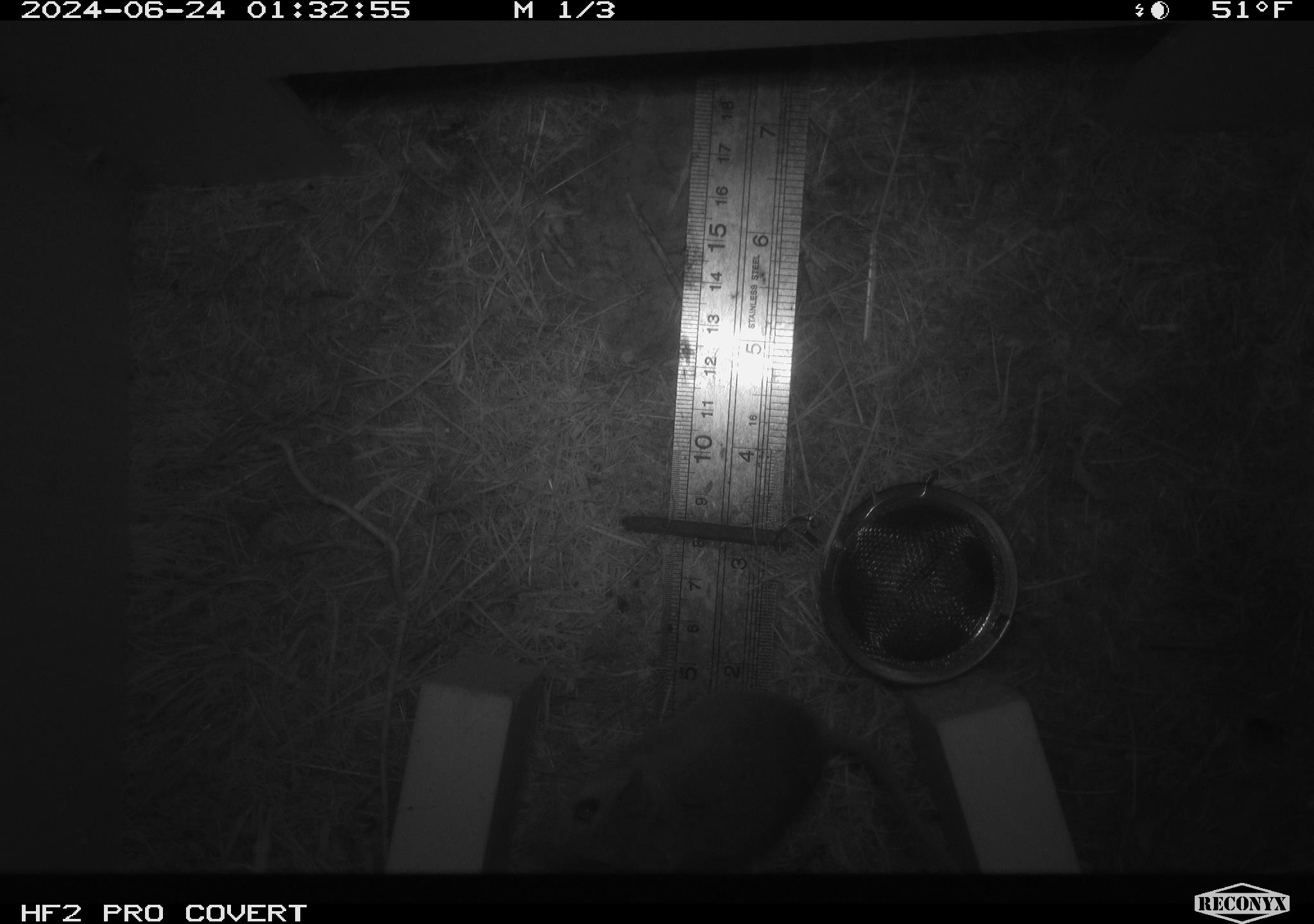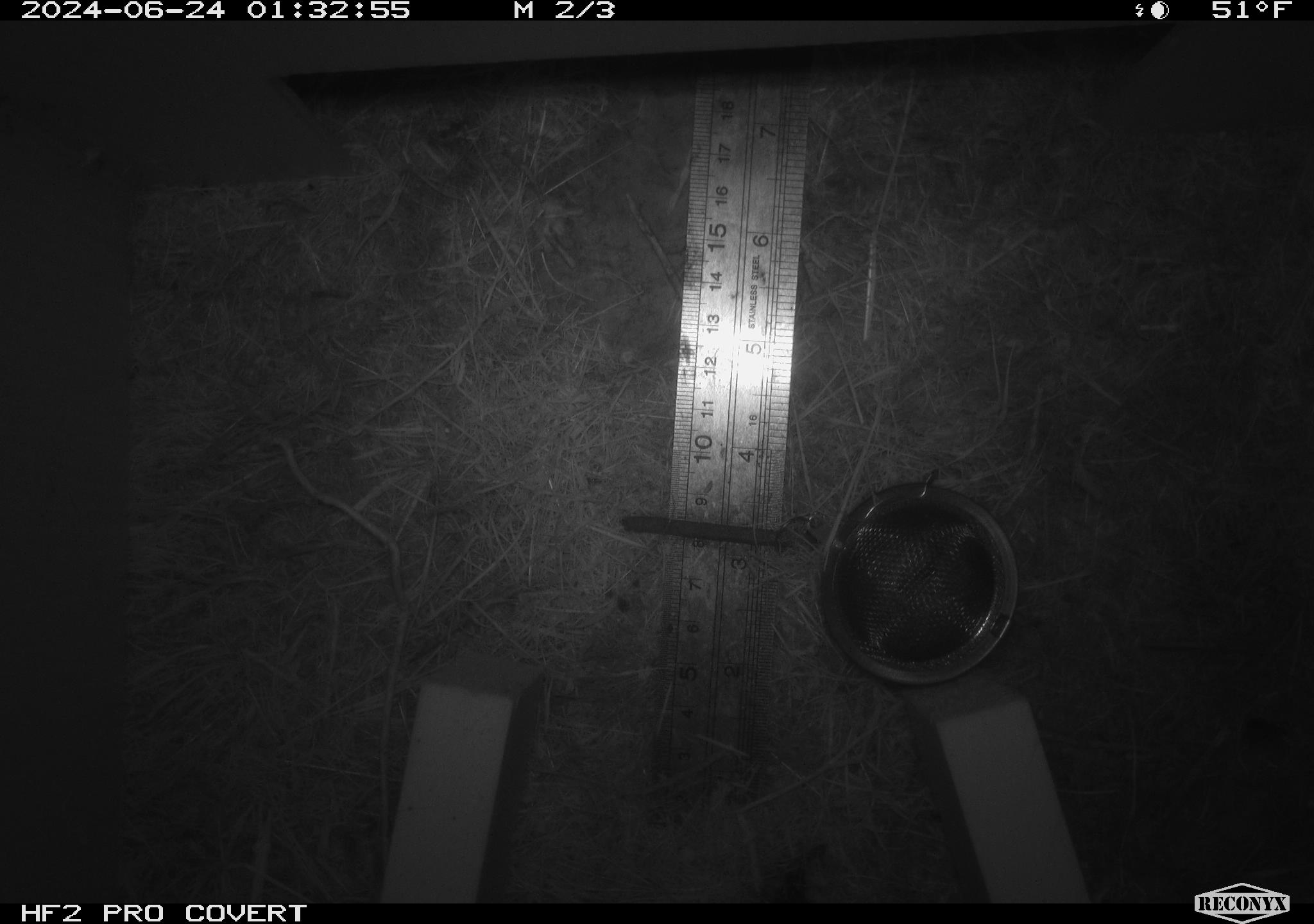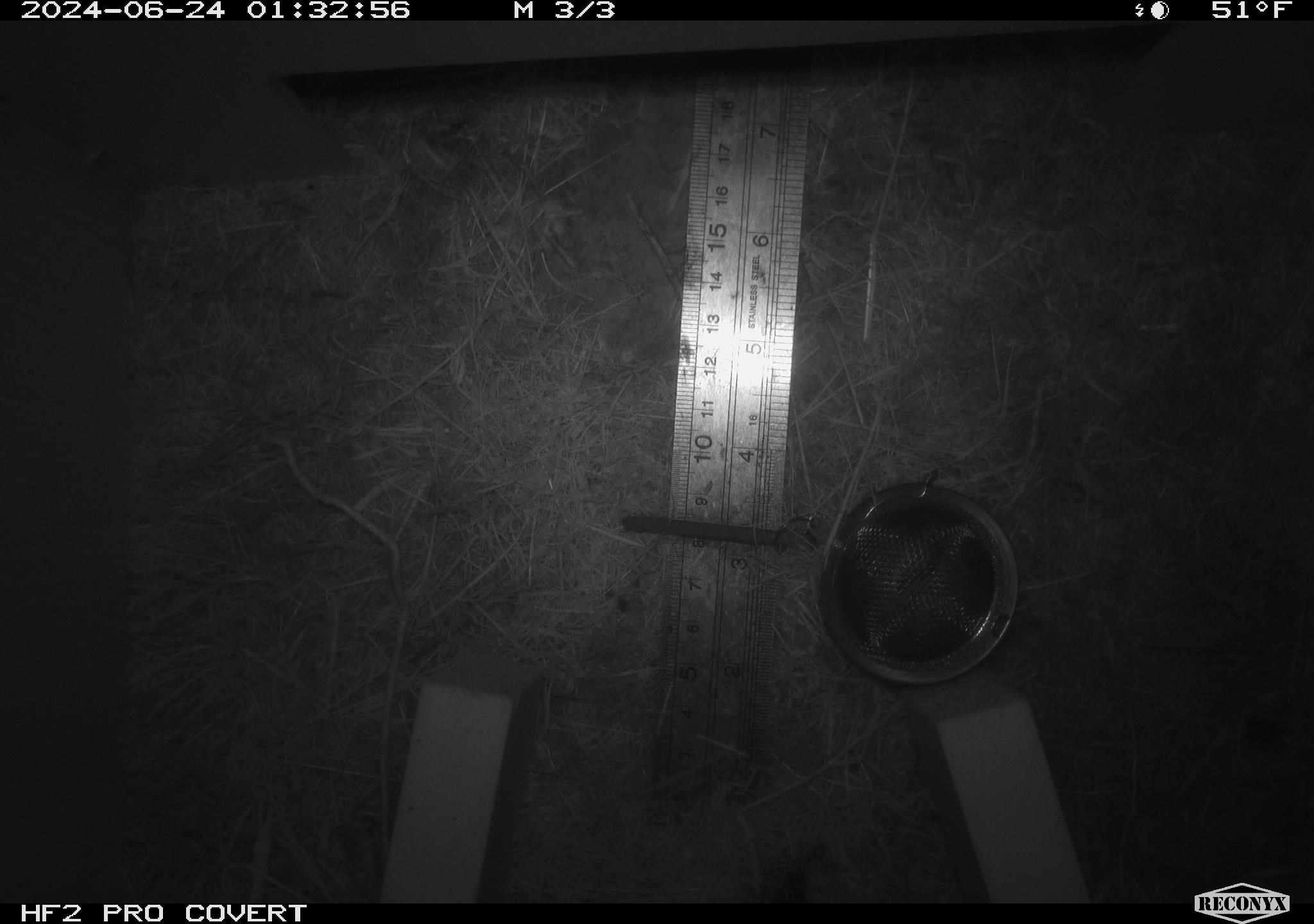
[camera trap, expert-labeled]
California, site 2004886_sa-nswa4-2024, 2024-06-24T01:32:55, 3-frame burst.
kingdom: Animalia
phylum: Chordata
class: Mammalia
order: Rodentia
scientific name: Rodentia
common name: rodent